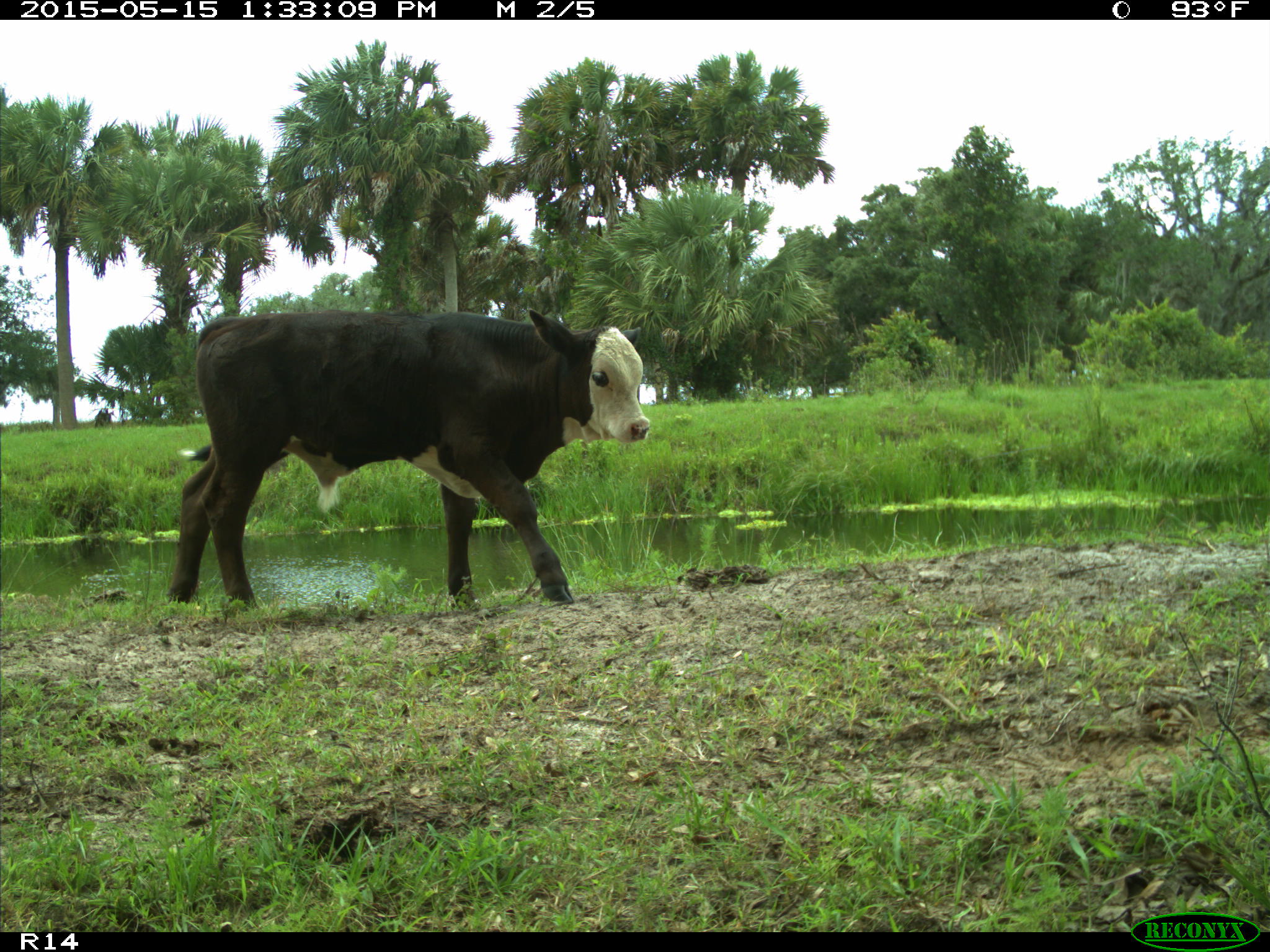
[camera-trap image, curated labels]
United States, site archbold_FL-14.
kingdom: Animalia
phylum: Chordata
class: Mammalia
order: Artiodactyla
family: Bovidae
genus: Bos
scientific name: Bos taurus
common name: domestic cow